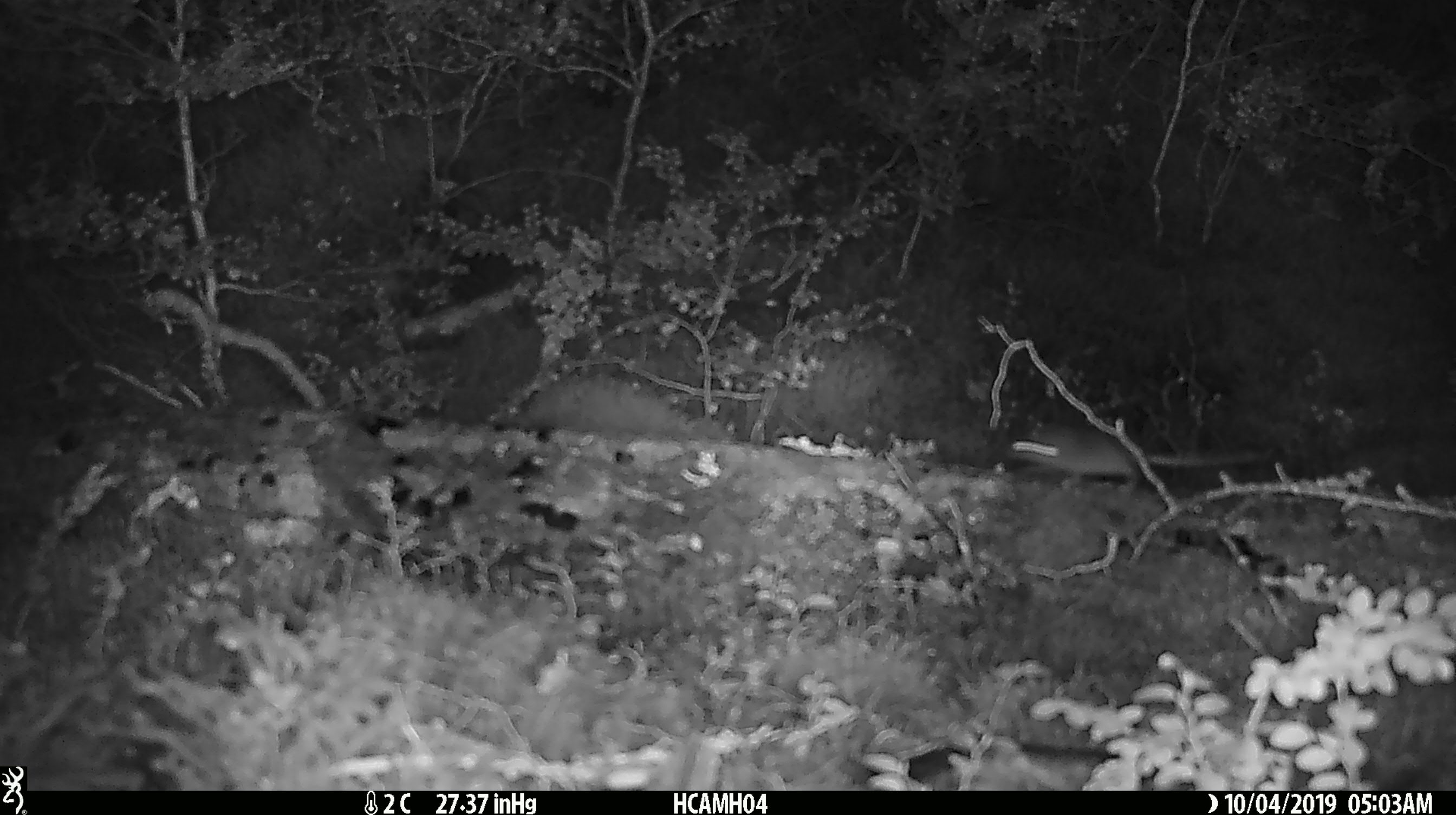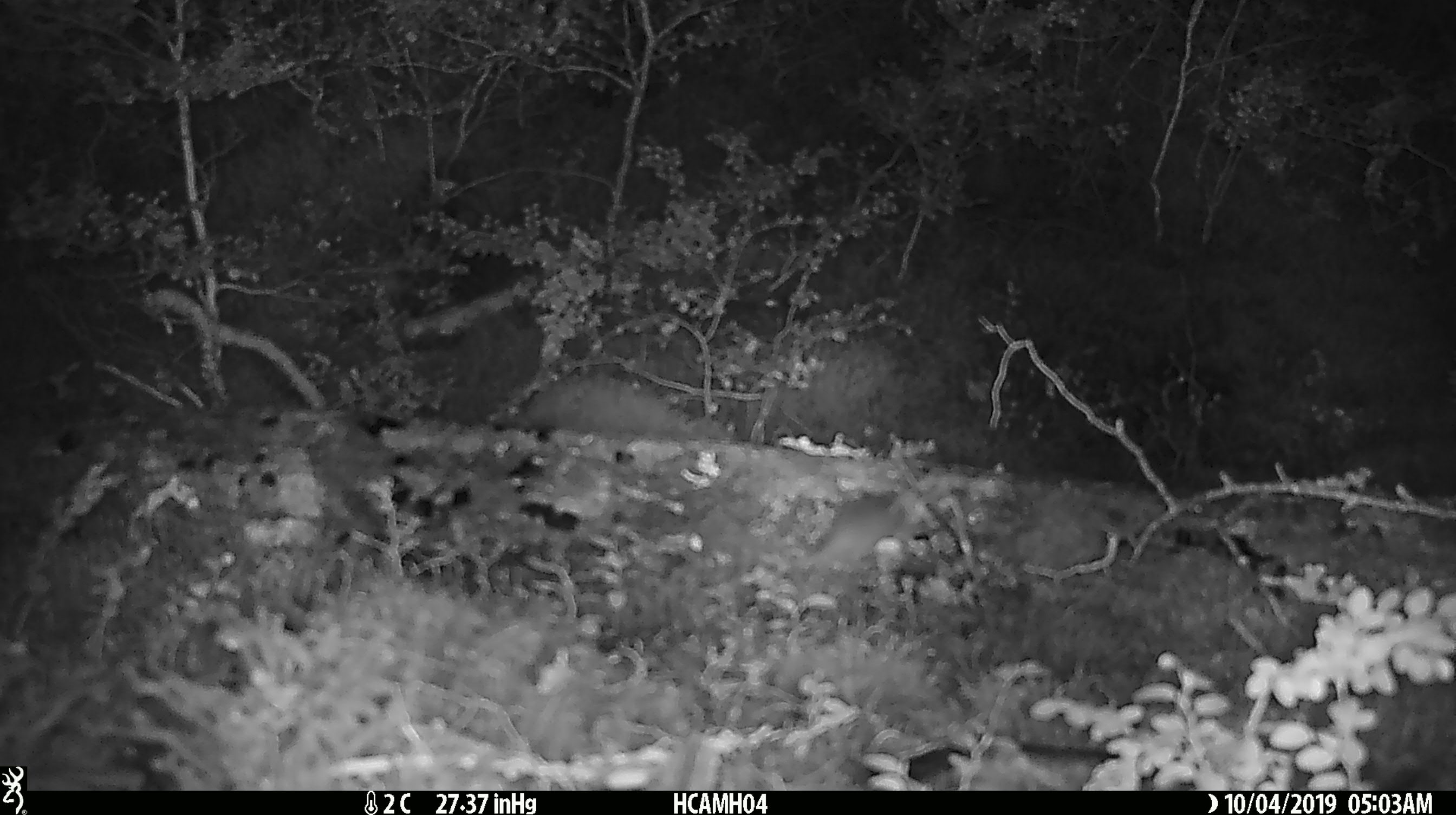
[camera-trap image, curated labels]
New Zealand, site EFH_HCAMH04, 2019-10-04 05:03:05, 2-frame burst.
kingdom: Animalia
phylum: Chordata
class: Mammalia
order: Rodentia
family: Muridae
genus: Mus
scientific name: Mus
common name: mouse